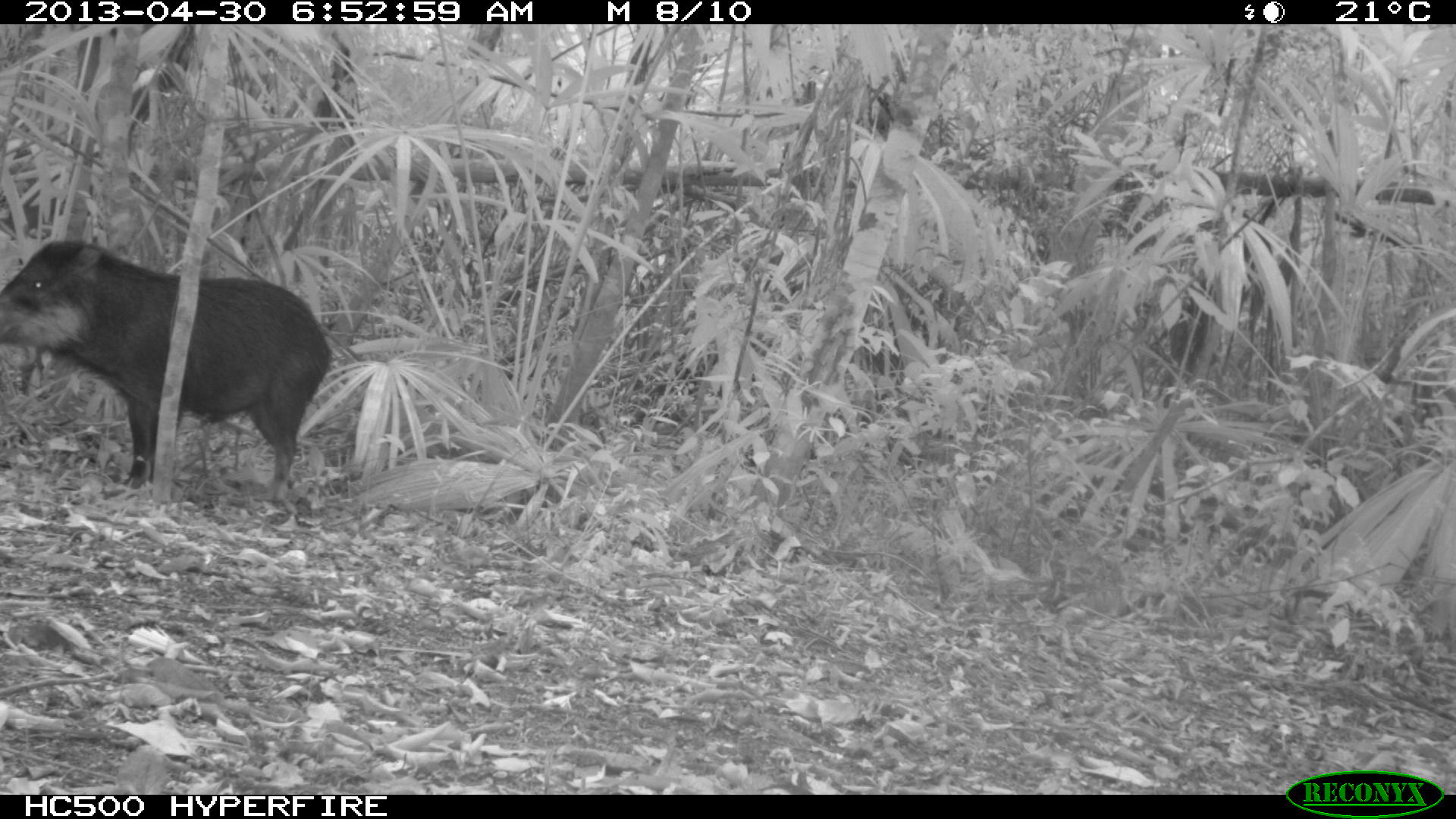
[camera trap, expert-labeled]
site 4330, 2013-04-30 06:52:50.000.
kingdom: Animalia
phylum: Chordata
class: Mammalia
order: Artiodactyla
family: Tayassuidae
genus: Tayassu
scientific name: Tayassu pecari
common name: white-lipped peccary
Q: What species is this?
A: Tayassu pecari (white-lipped peccary).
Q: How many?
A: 5.